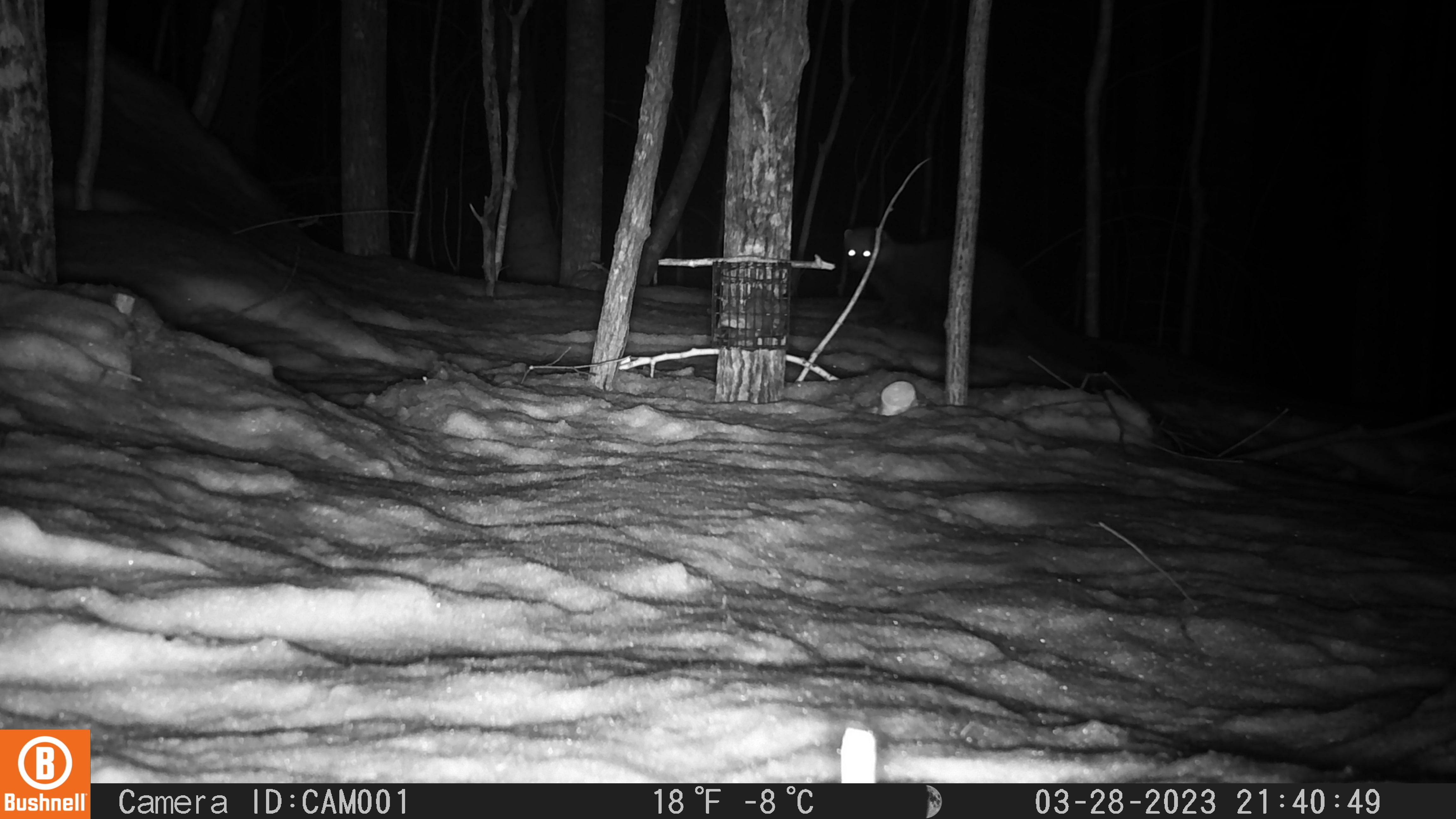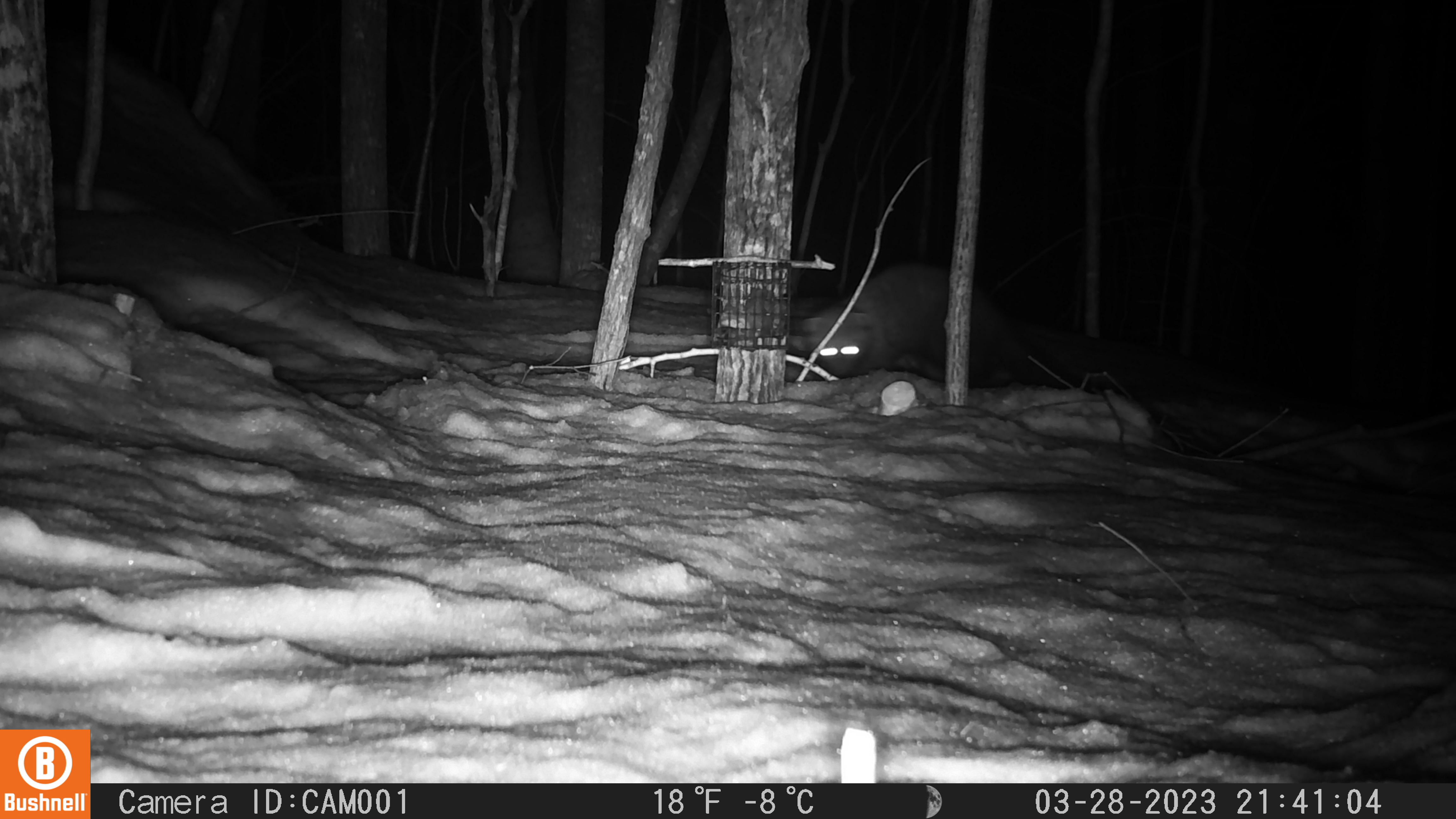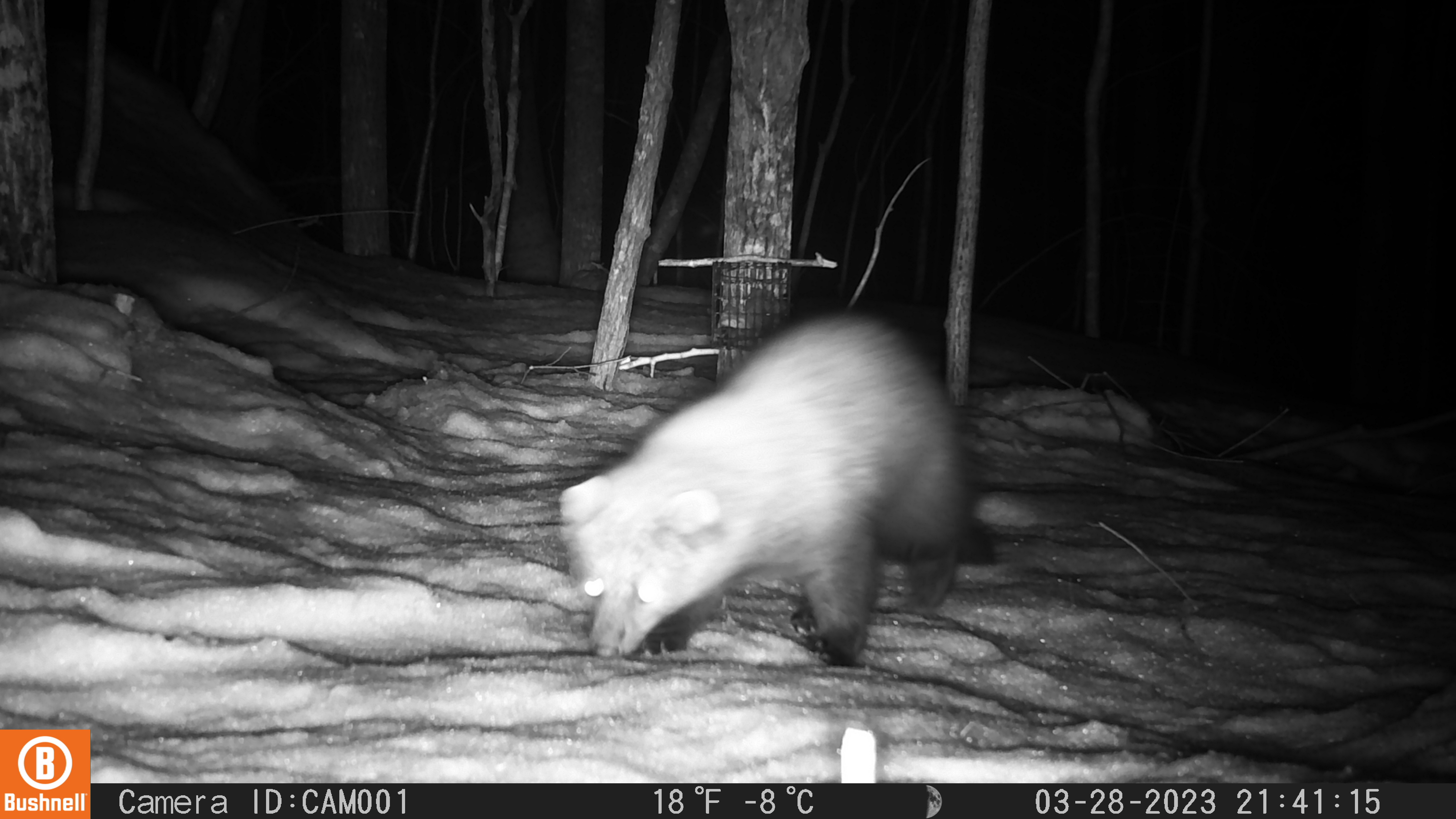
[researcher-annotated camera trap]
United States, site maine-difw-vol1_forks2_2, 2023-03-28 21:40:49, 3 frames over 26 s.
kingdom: Animalia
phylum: Chordata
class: Mammalia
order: Carnivora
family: Mustelidae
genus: Pekania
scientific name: Pekania pennanti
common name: fisher